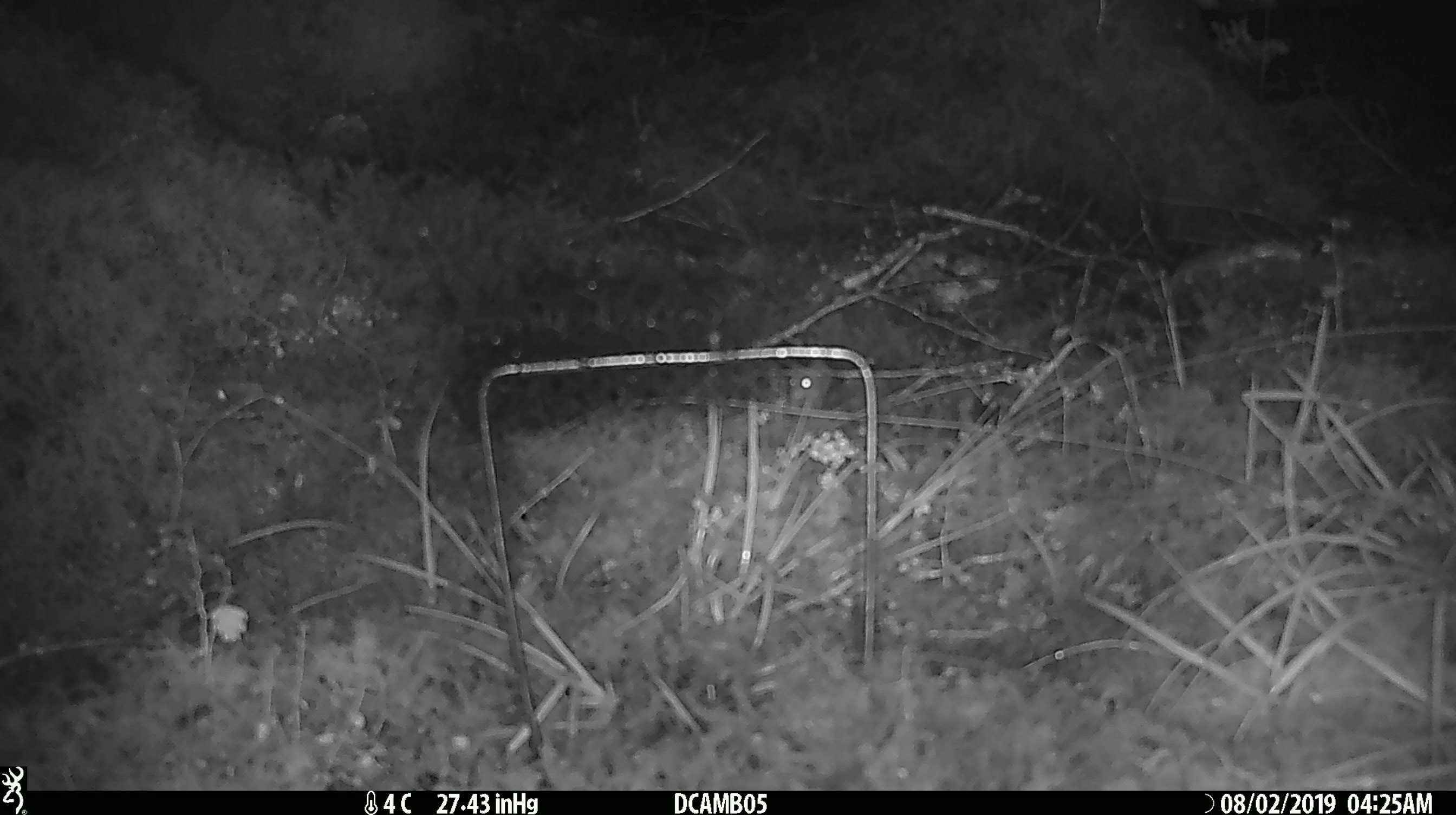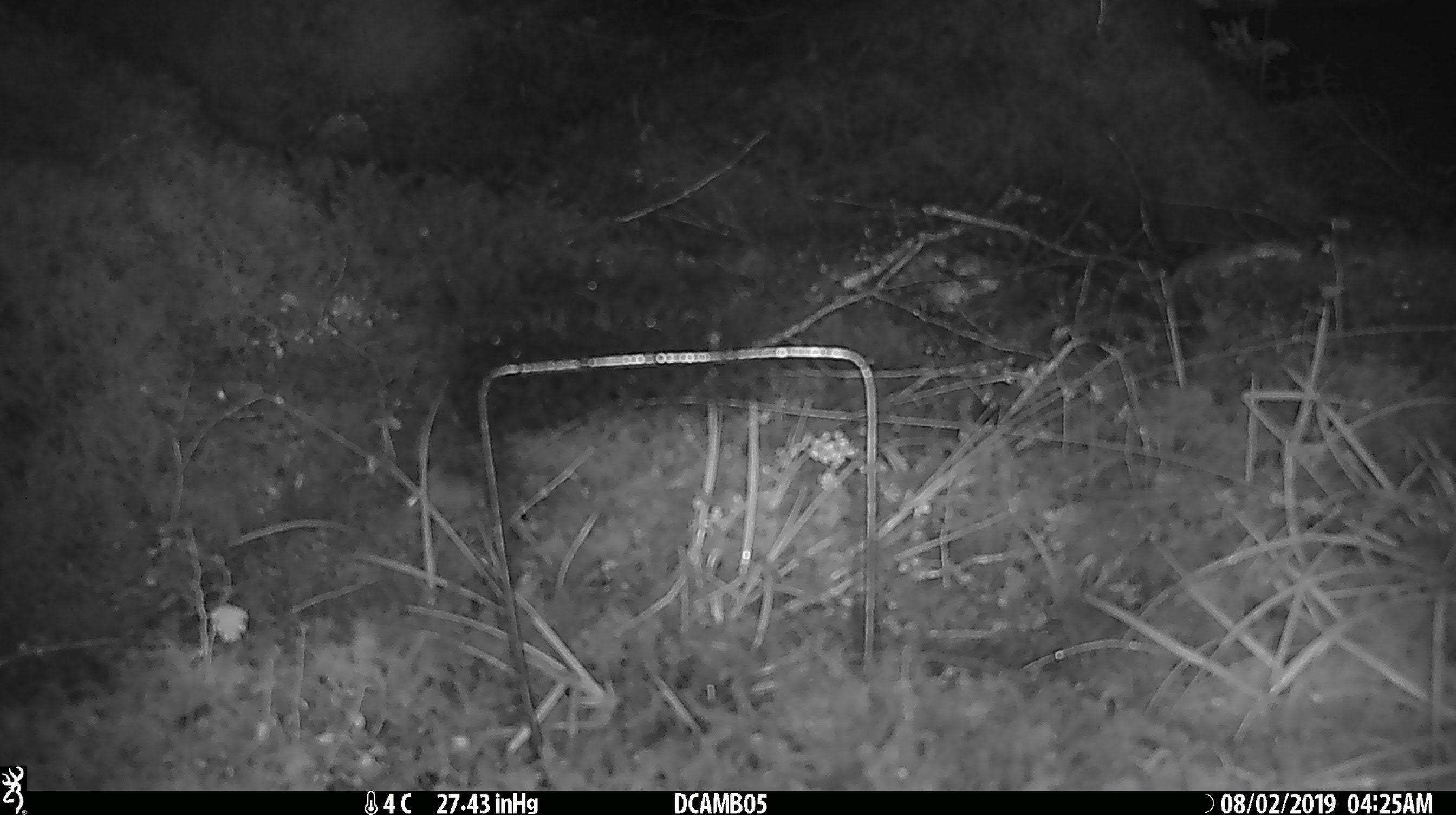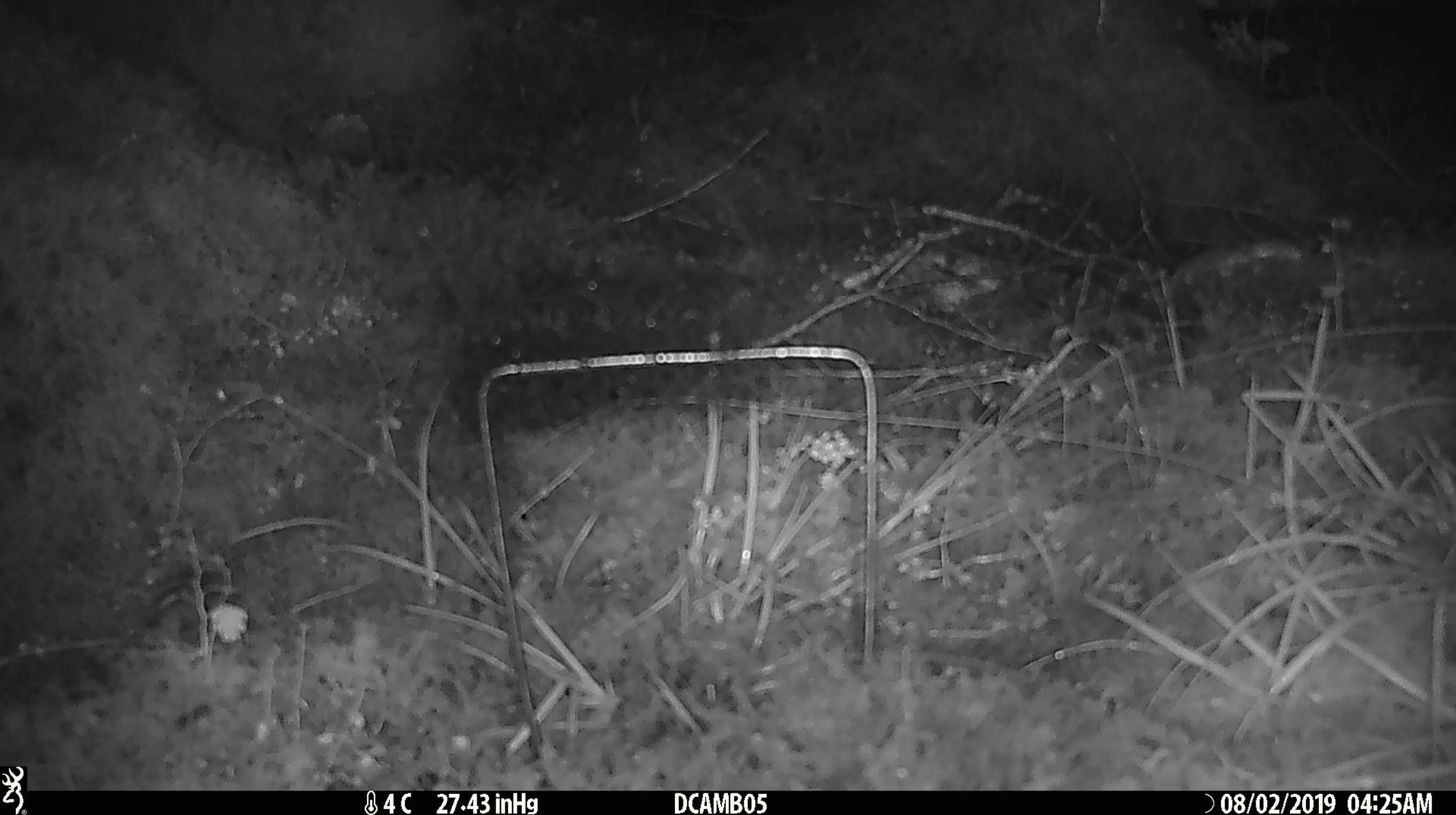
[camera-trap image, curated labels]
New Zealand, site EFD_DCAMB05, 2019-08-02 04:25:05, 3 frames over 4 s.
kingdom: Animalia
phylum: Chordata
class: Mammalia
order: Rodentia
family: Muridae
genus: Mus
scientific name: Mus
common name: mouse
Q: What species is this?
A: Mouse (Mus).